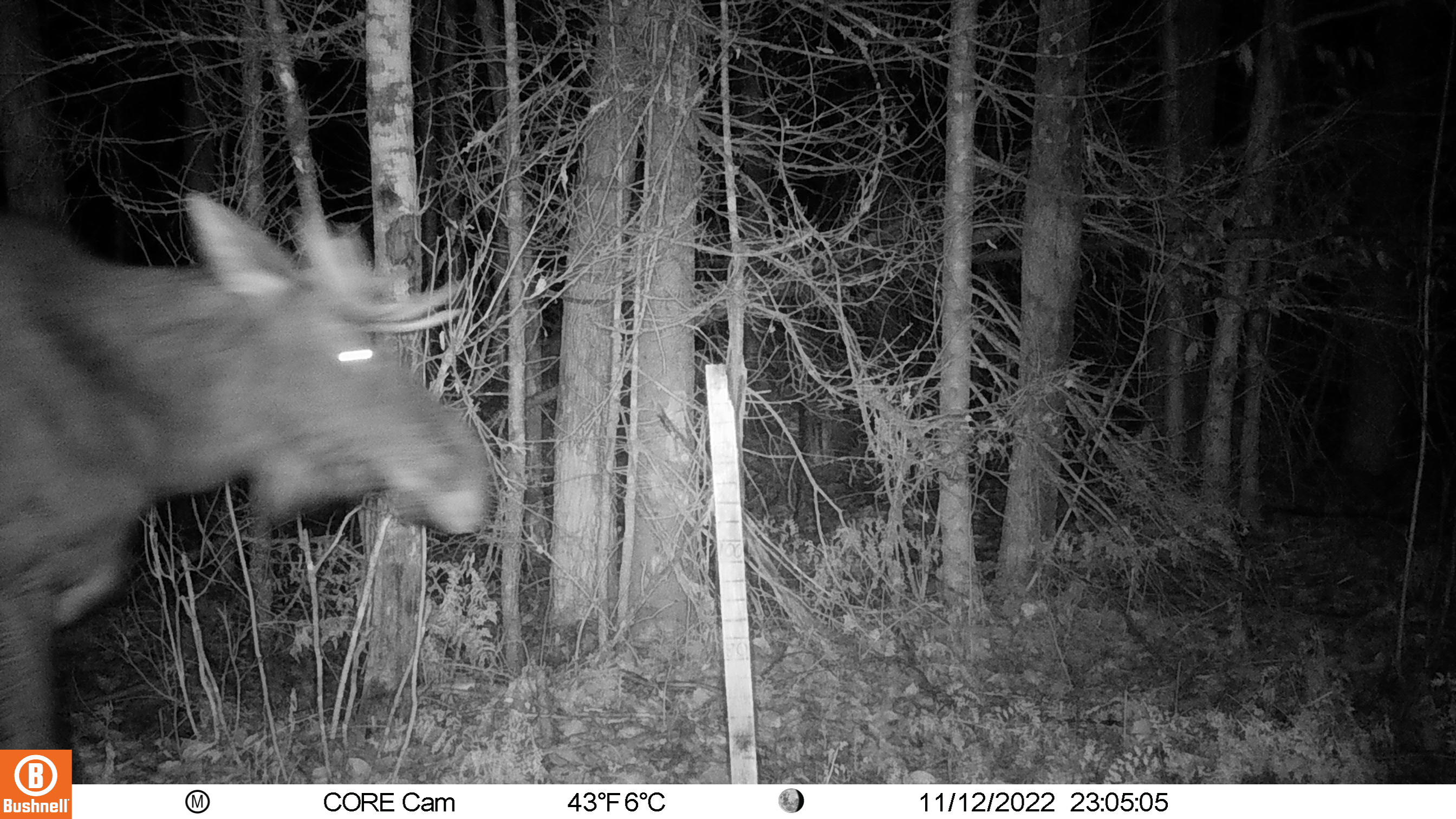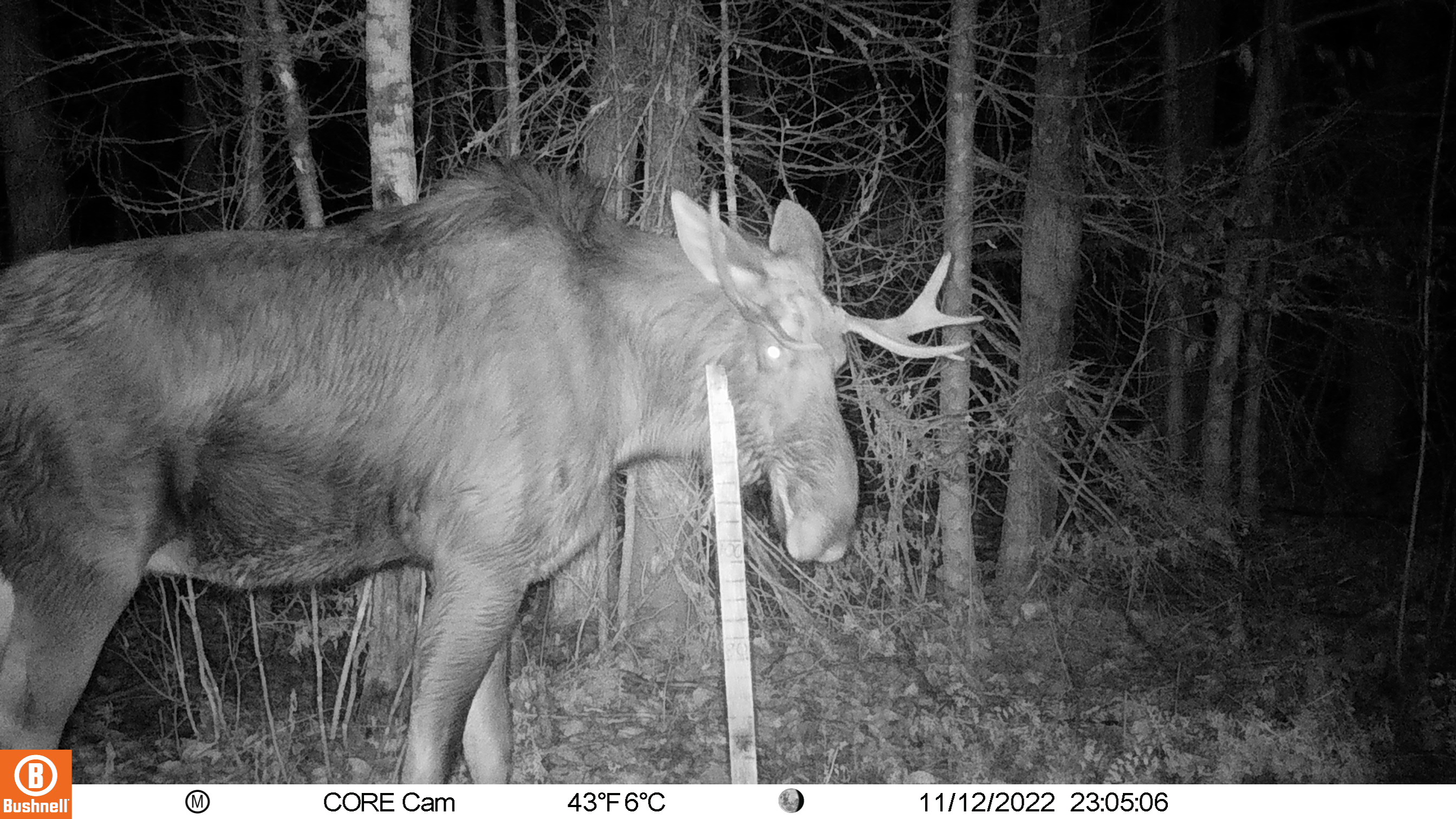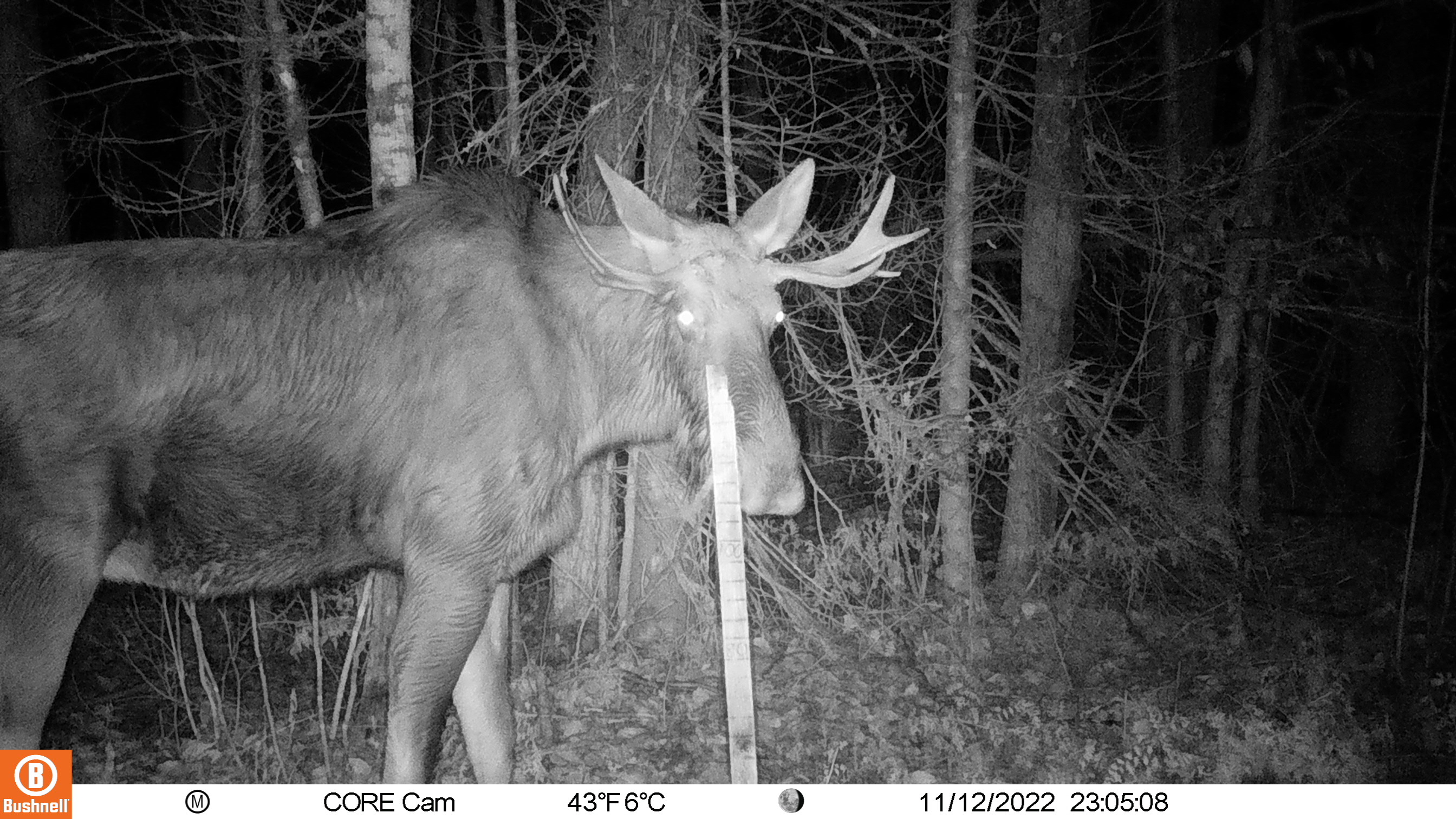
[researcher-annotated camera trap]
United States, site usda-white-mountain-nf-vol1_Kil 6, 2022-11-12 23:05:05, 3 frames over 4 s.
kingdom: Animalia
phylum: Chordata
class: Mammalia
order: Artiodactyla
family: Cervidae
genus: Alces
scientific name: Alces alces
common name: moose